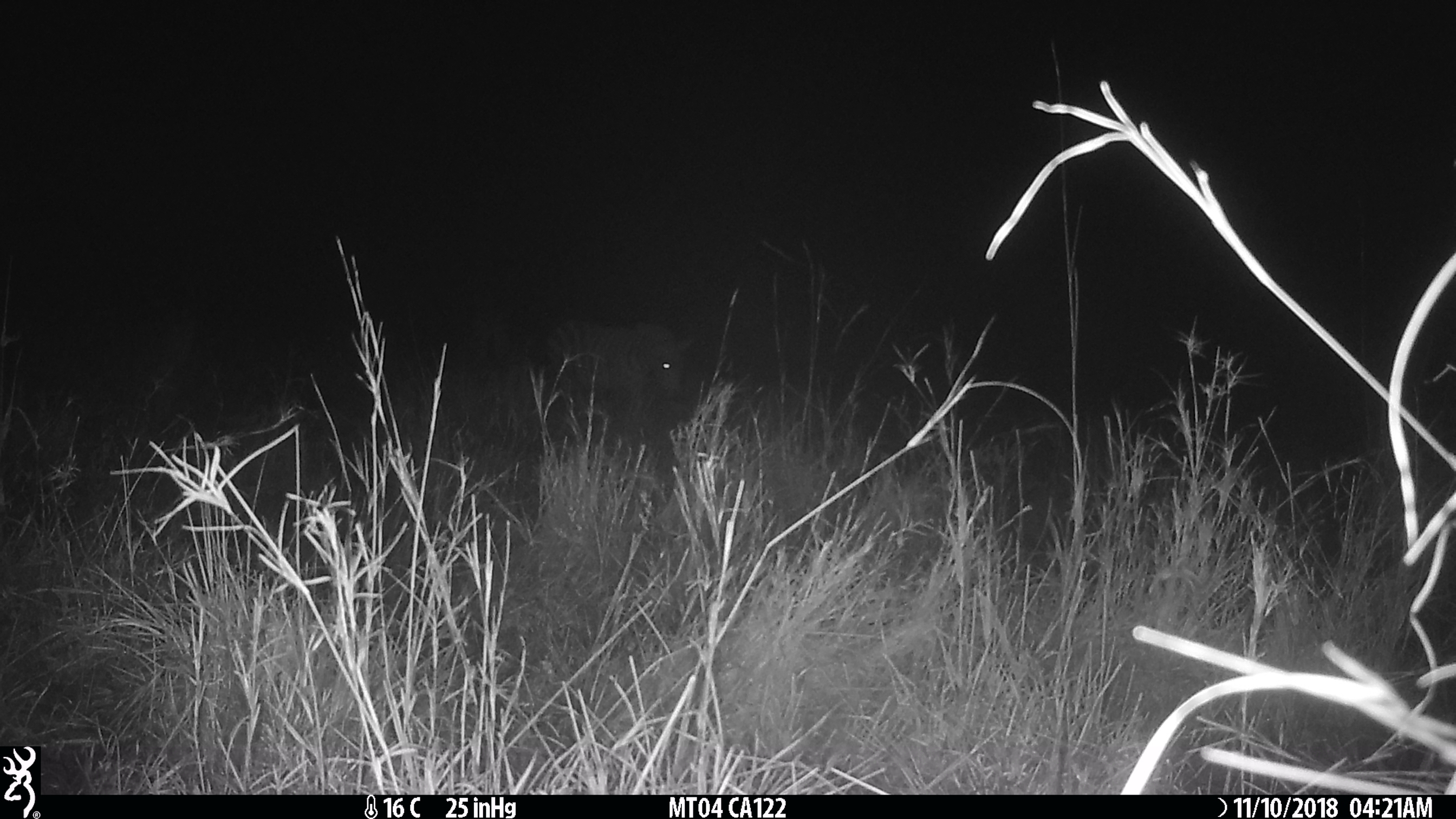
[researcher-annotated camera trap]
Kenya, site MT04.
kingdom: Animalia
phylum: Chordata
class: Mammalia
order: Perissodactyla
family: Equidae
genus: Equus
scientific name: Equus quagga burchellii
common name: burchell's zebra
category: zebra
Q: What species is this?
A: Zebra (burchell's zebra) (Equus quagga burchellii).